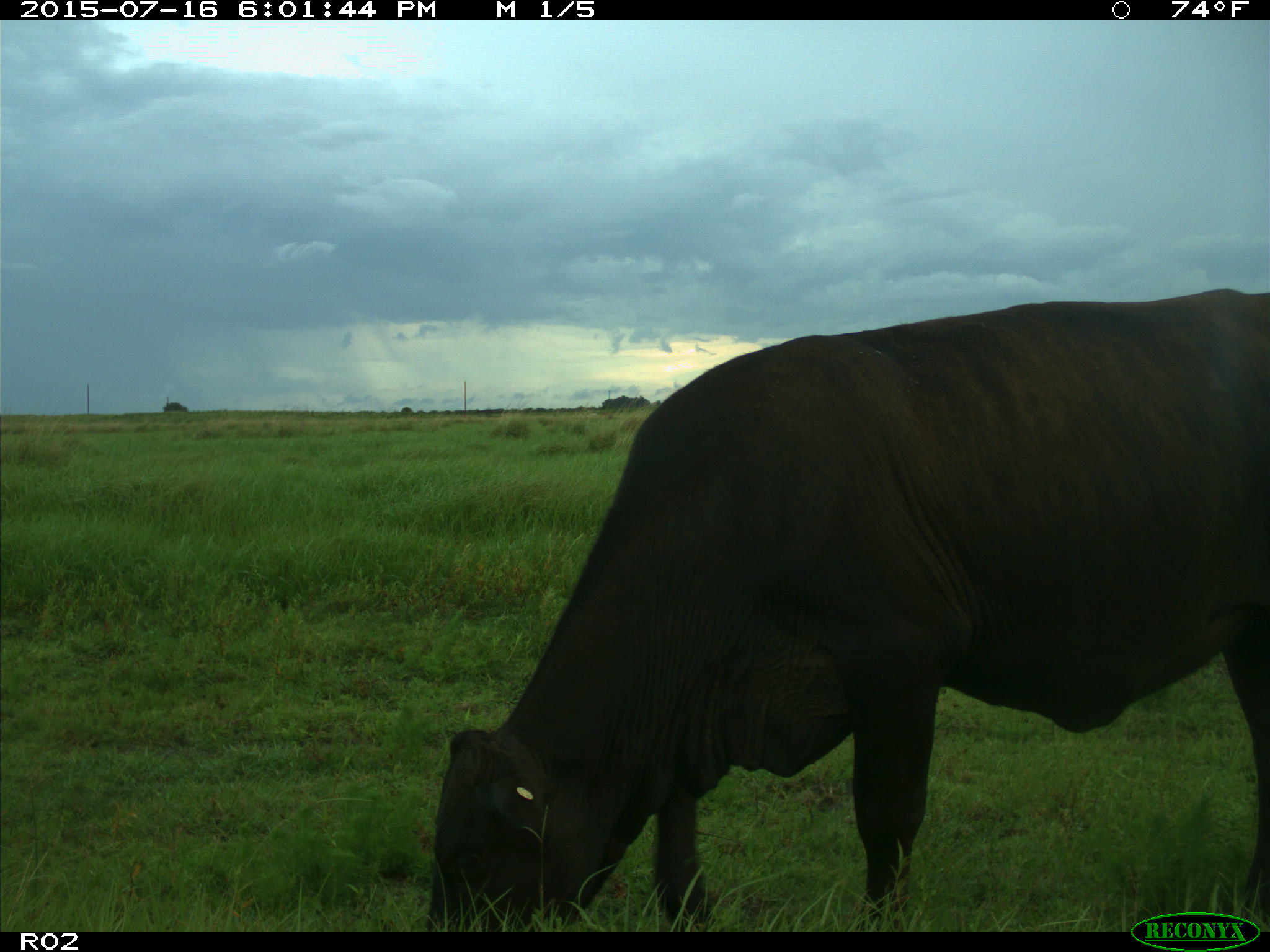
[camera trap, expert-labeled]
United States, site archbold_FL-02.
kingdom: Animalia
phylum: Chordata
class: Mammalia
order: Artiodactyla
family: Bovidae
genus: Bos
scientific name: Bos taurus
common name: domestic cow